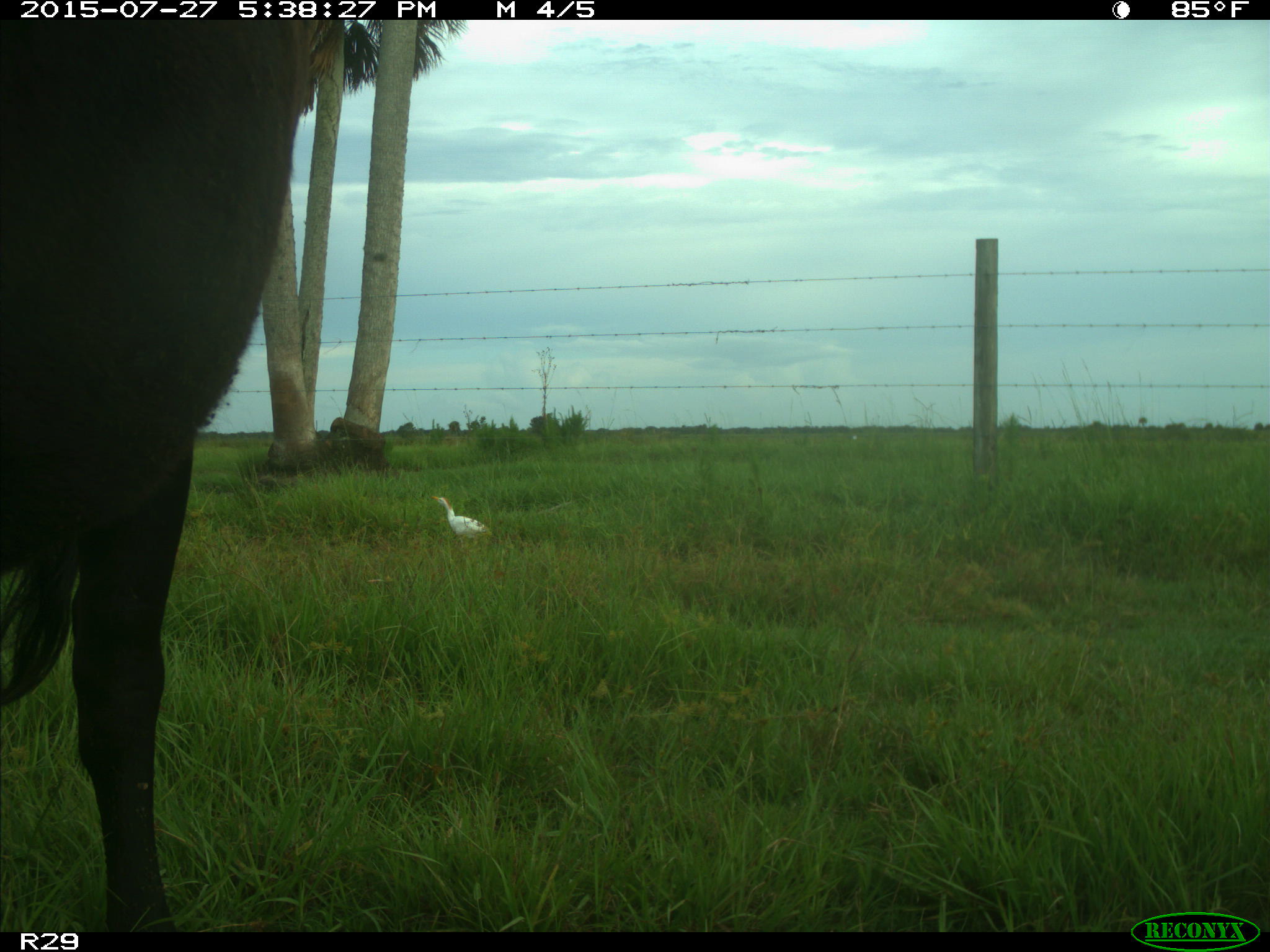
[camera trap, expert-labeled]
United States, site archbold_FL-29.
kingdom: Animalia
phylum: Chordata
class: Mammalia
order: Artiodactyla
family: Bovidae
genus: Bos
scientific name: Bos taurus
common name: domestic cow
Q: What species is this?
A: Bos taurus (domestic cow).